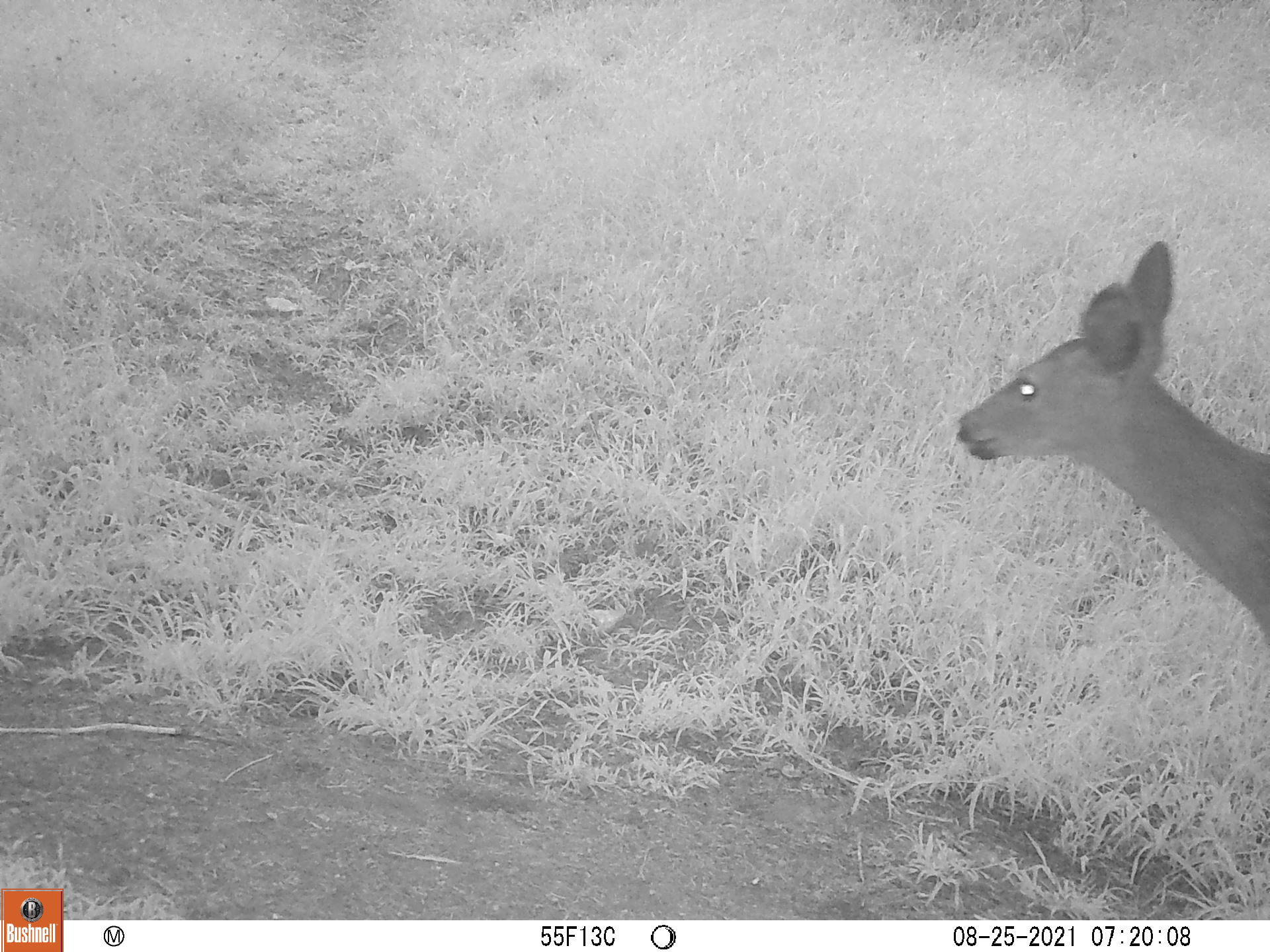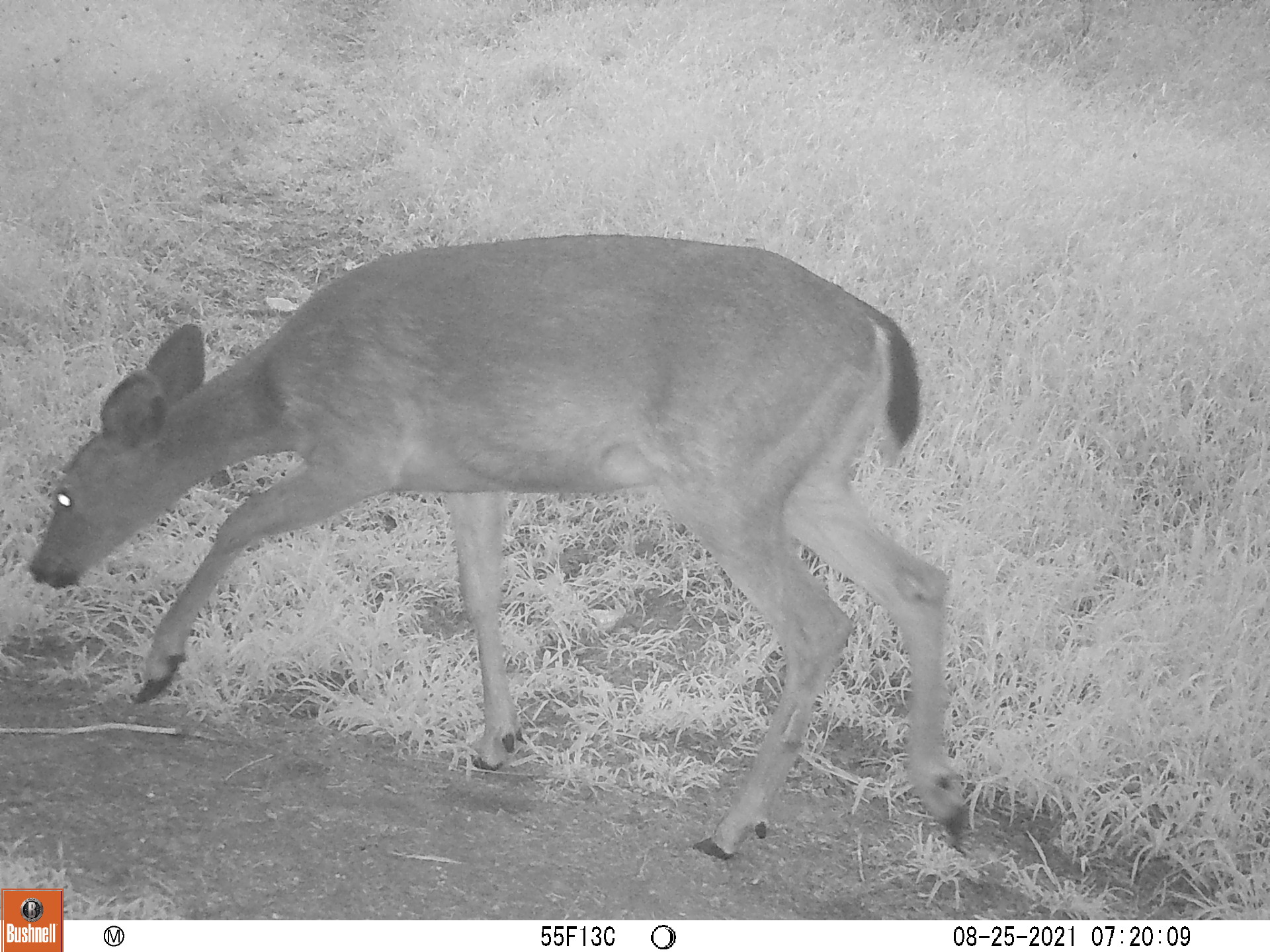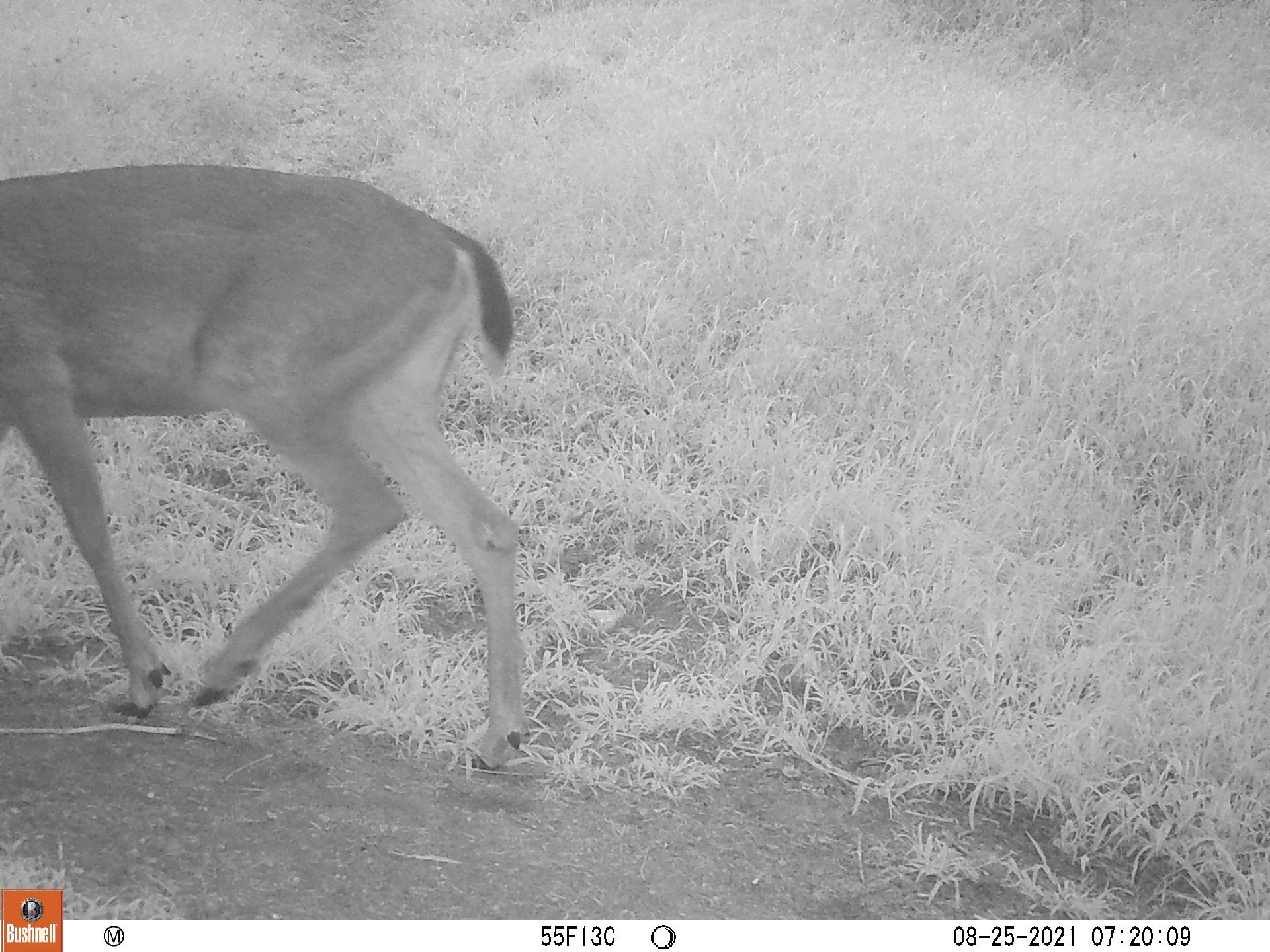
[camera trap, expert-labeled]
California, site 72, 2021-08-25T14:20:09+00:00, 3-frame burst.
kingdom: Animalia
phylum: Chordata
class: Mammalia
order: Artiodactyla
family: Cervidae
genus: Odocoileus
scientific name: Odocoileus hemionus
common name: mule deer